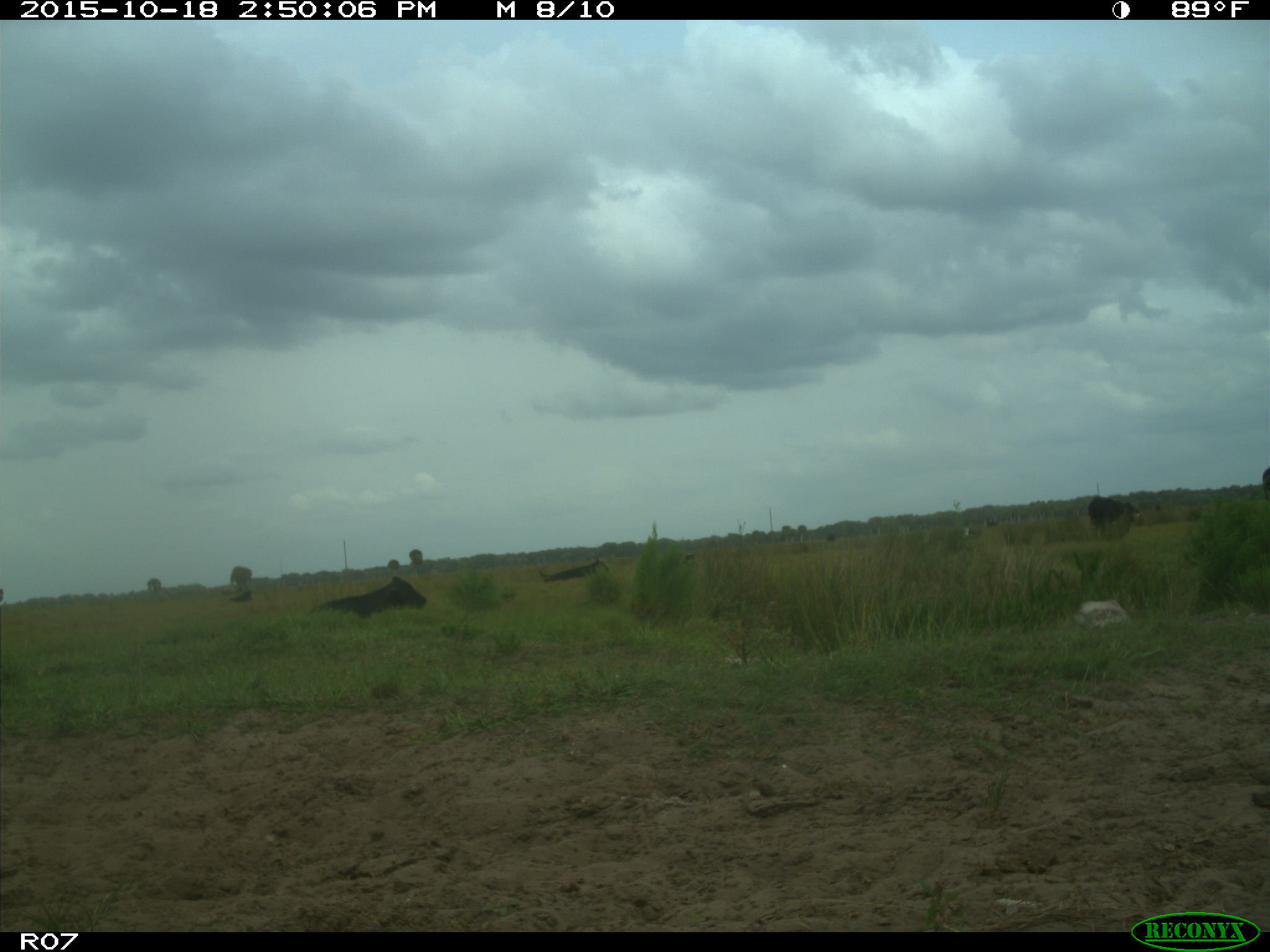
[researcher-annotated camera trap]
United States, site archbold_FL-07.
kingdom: Animalia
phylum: Chordata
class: Mammalia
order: Artiodactyla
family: Bovidae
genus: Bos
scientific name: Bos taurus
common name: domestic cow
Bos taurus (domestic cow).